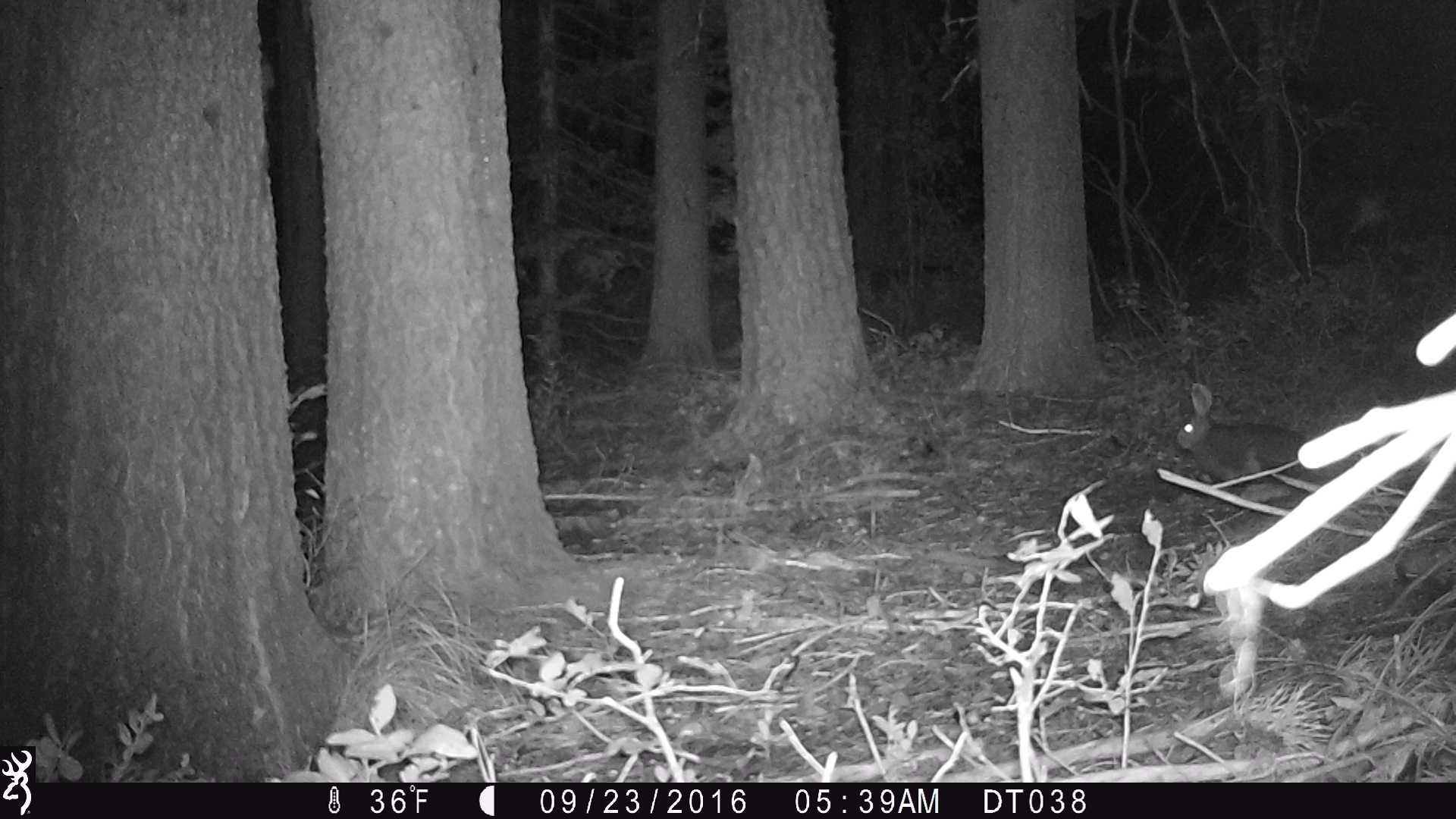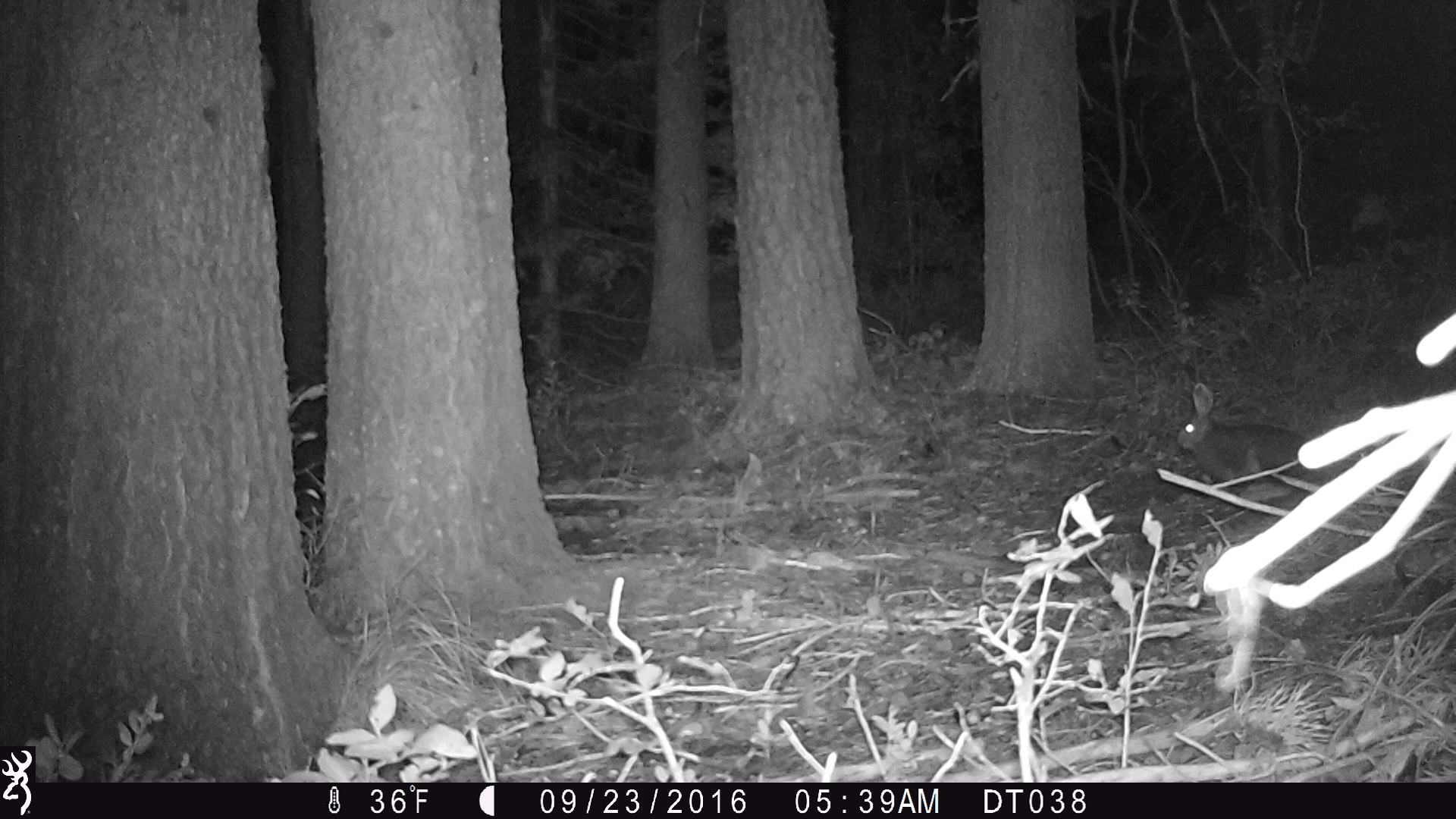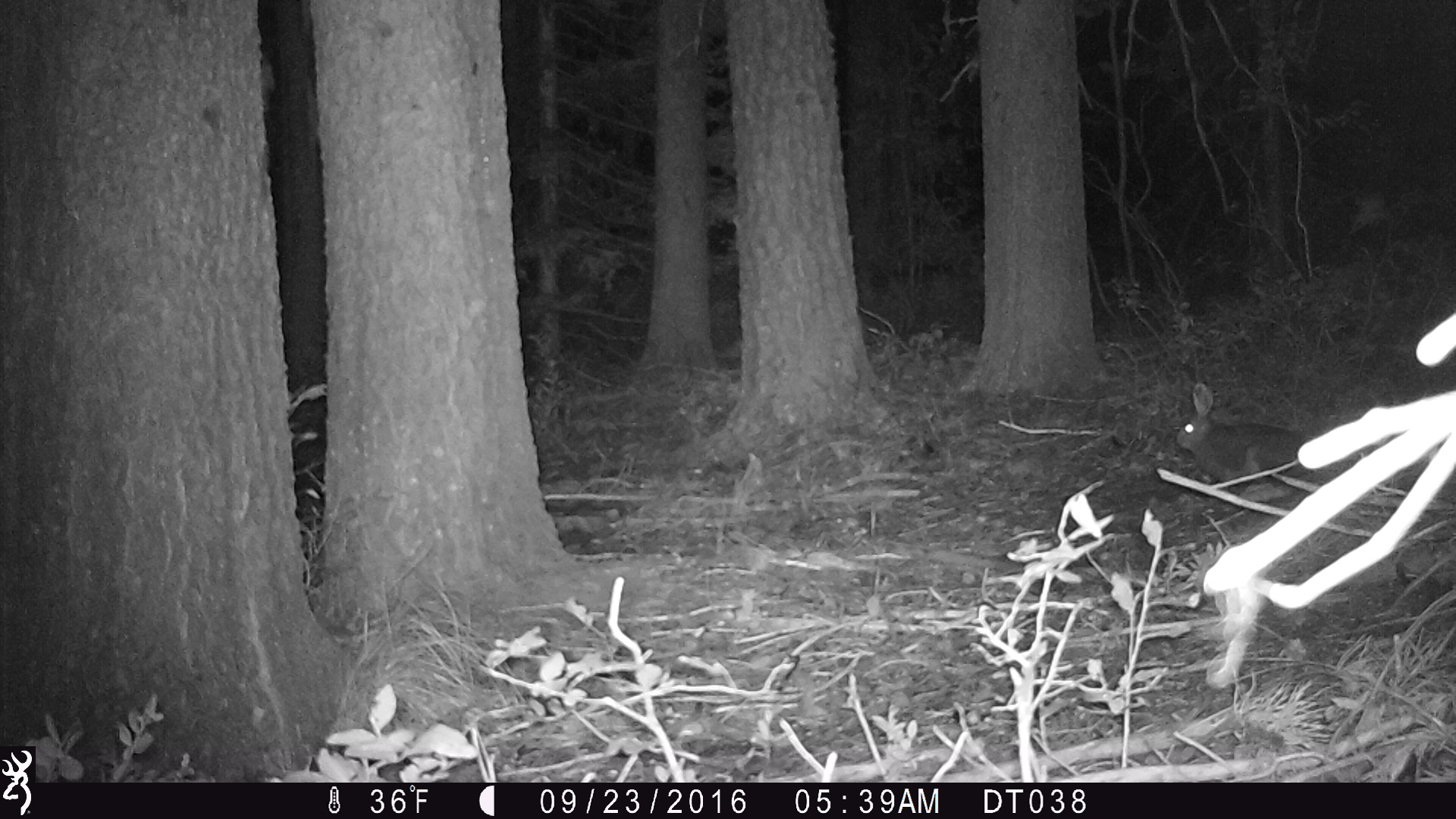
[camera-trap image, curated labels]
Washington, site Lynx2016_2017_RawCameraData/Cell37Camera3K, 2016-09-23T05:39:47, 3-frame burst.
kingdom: Animalia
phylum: Chordata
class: Mammalia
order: Lagomorpha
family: Leporidae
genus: Lepus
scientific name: Lepus americanus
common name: snowshoe hare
Lepus americanus (snowshoe hare). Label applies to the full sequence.